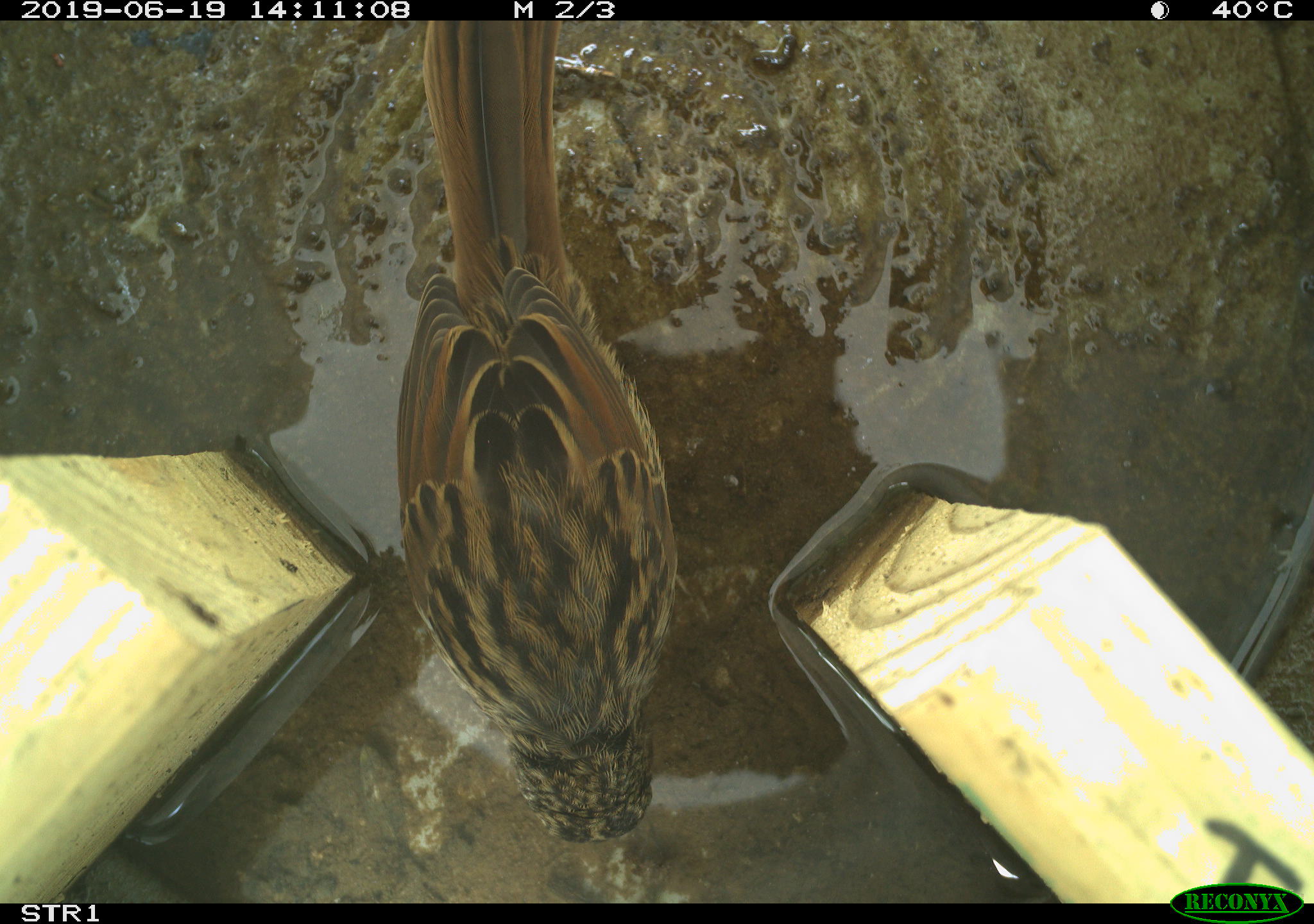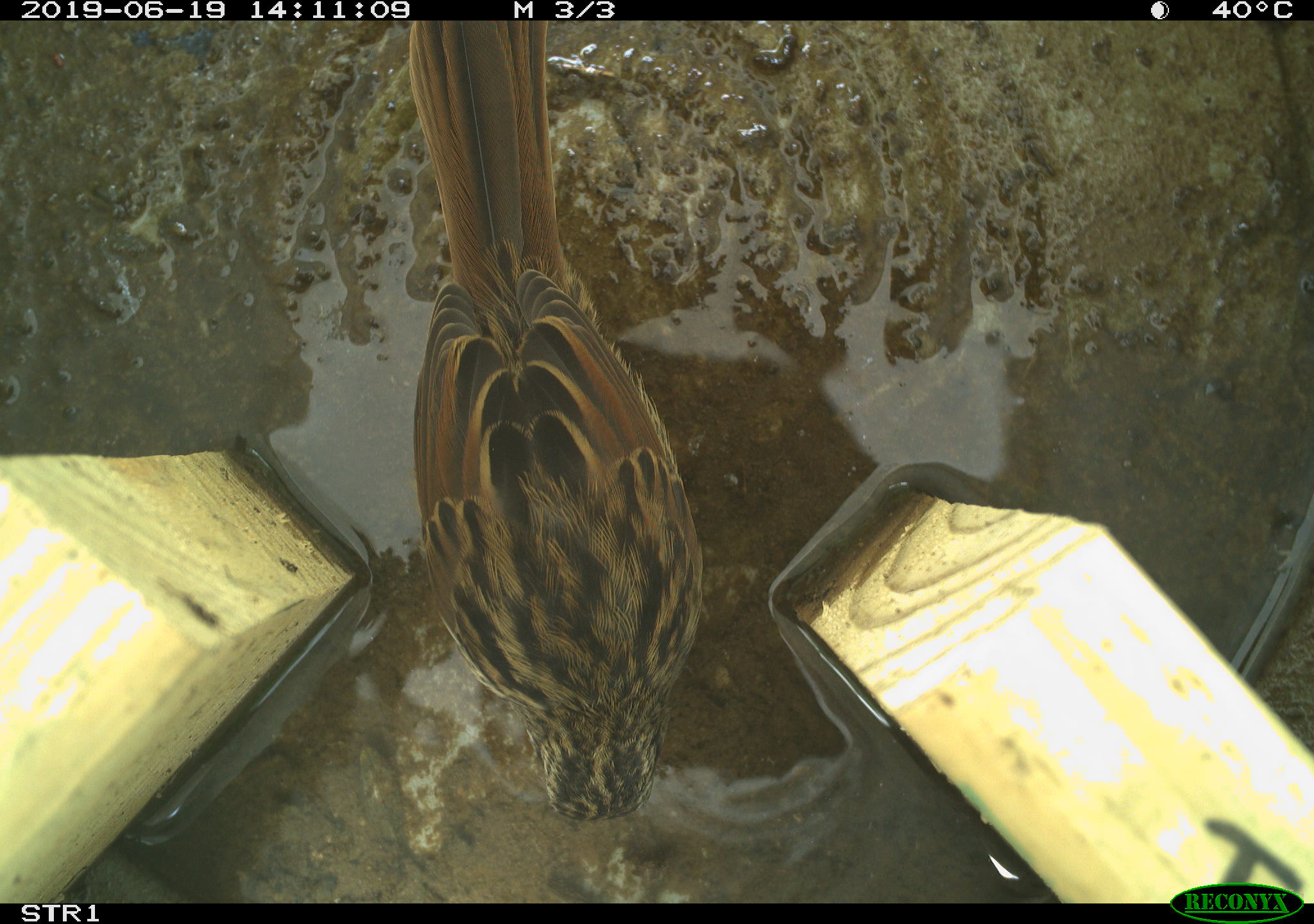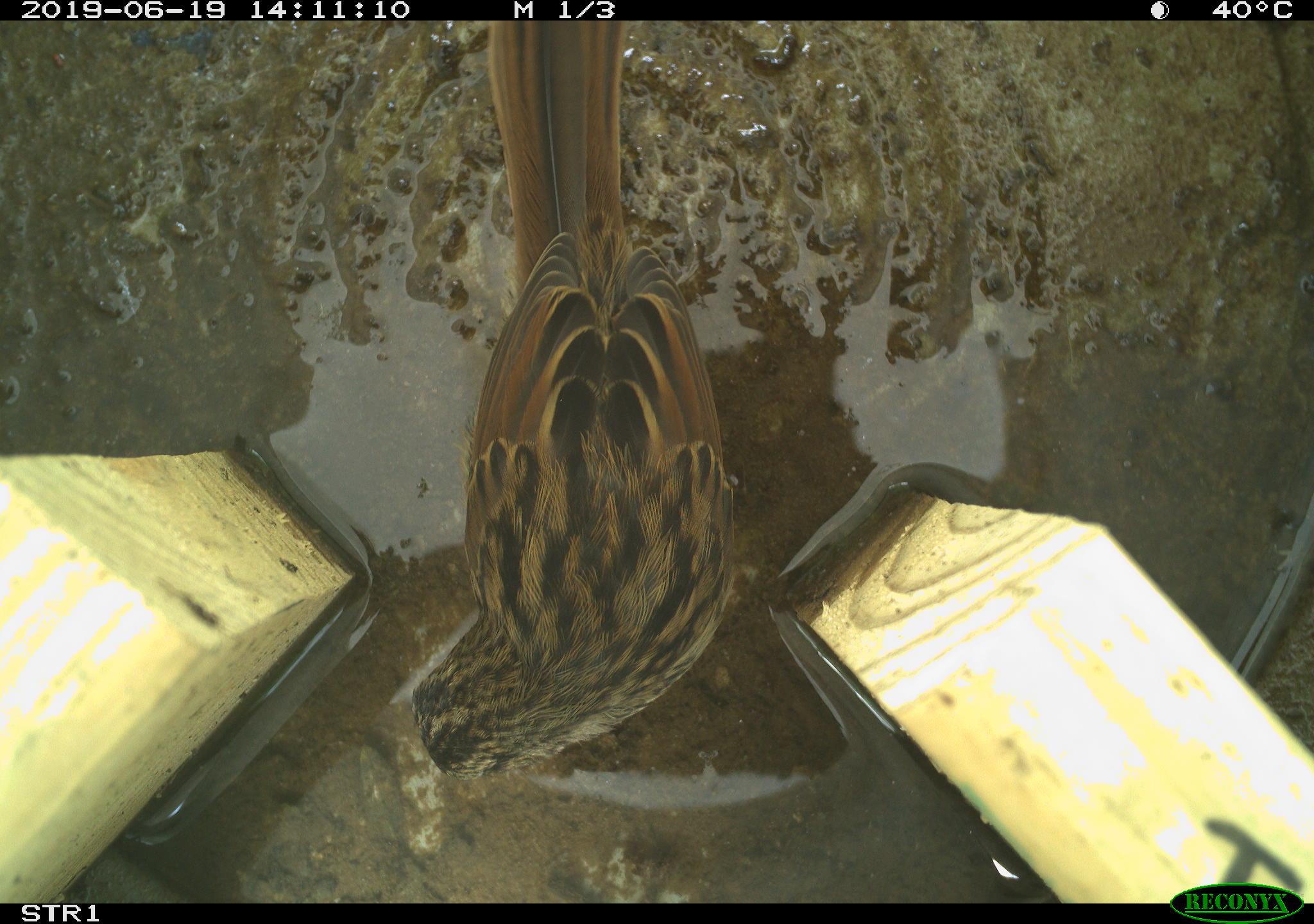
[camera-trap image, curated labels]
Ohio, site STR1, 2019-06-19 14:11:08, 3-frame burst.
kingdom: Animalia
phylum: Chordata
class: Aves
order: Passeriformes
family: Passerellidae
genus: Melospiza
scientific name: Melospiza melodia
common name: song sparrow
Song sparrow (Melospiza melodia).